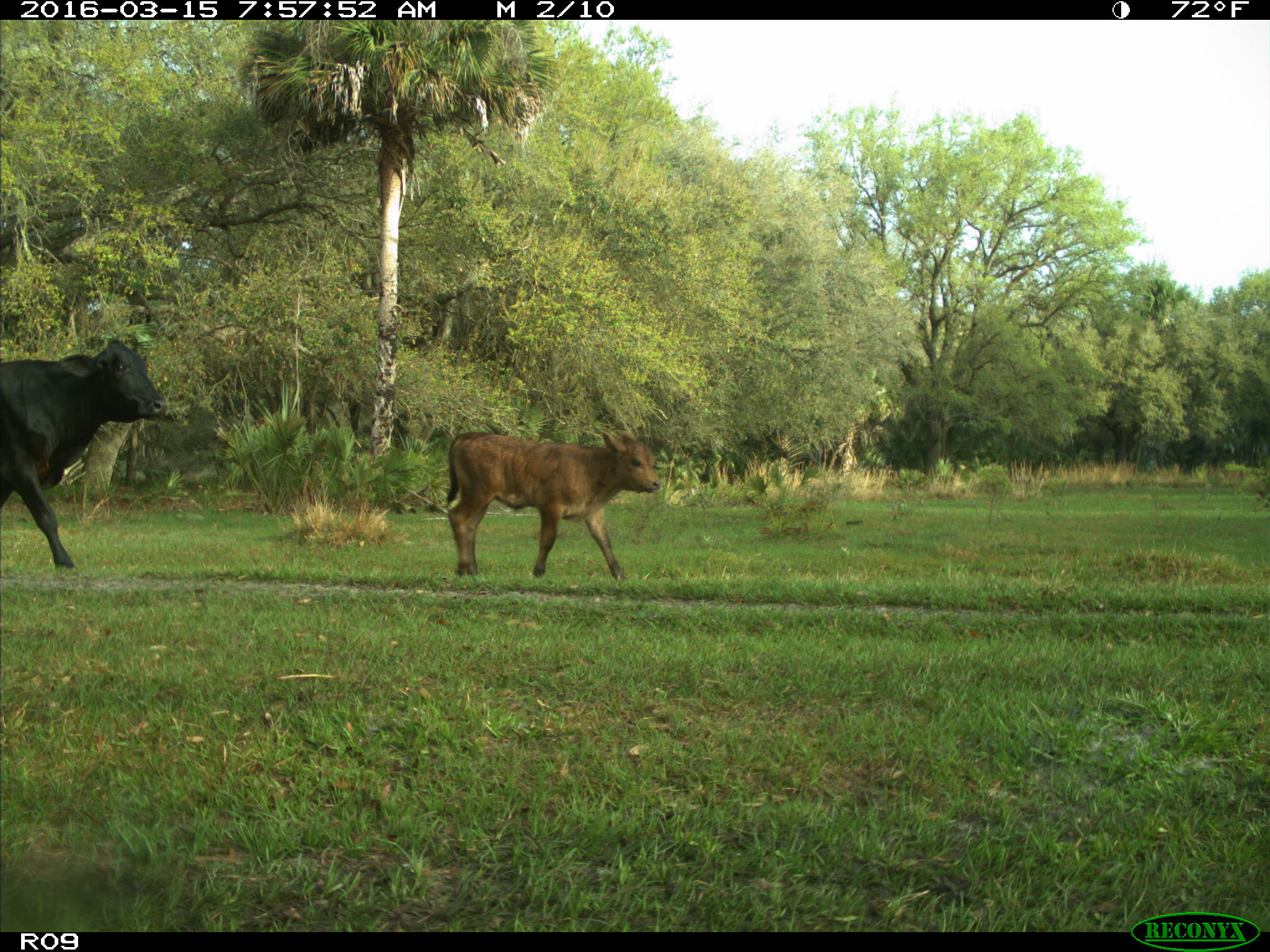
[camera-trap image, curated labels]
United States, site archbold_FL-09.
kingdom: Animalia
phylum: Chordata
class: Mammalia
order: Artiodactyla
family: Bovidae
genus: Bos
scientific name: Bos taurus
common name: domestic cow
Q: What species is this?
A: Bos taurus (domestic cow).